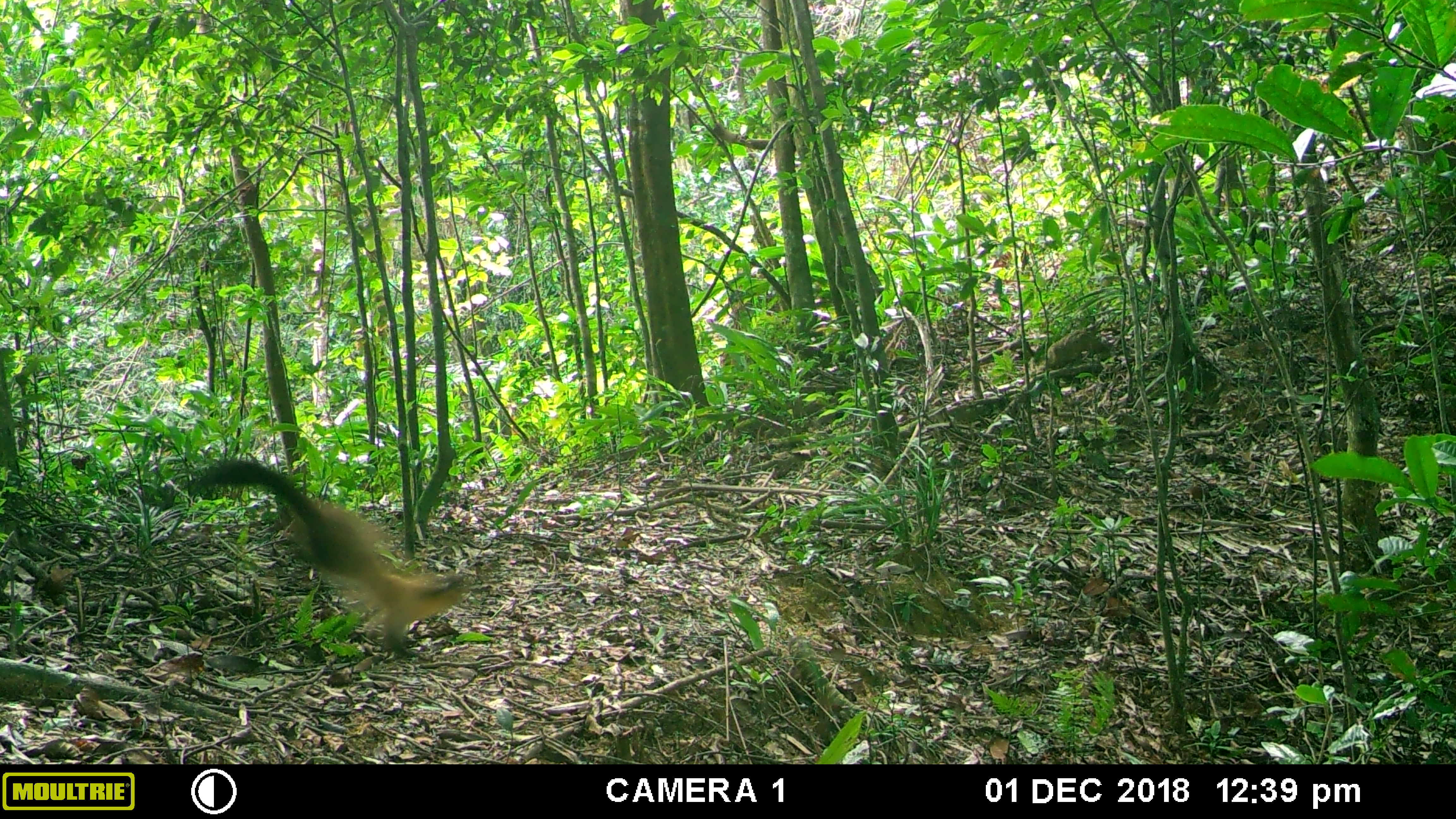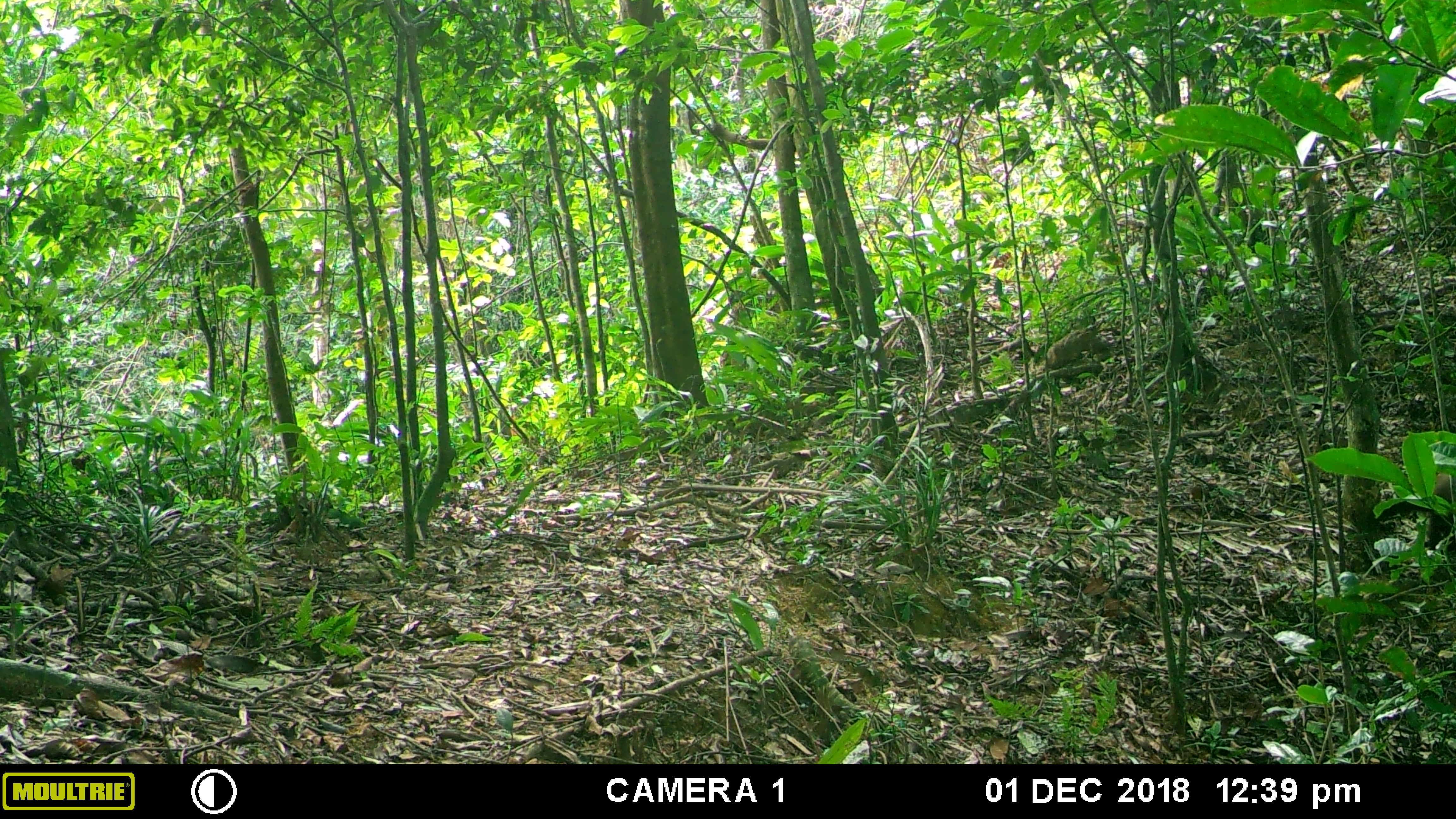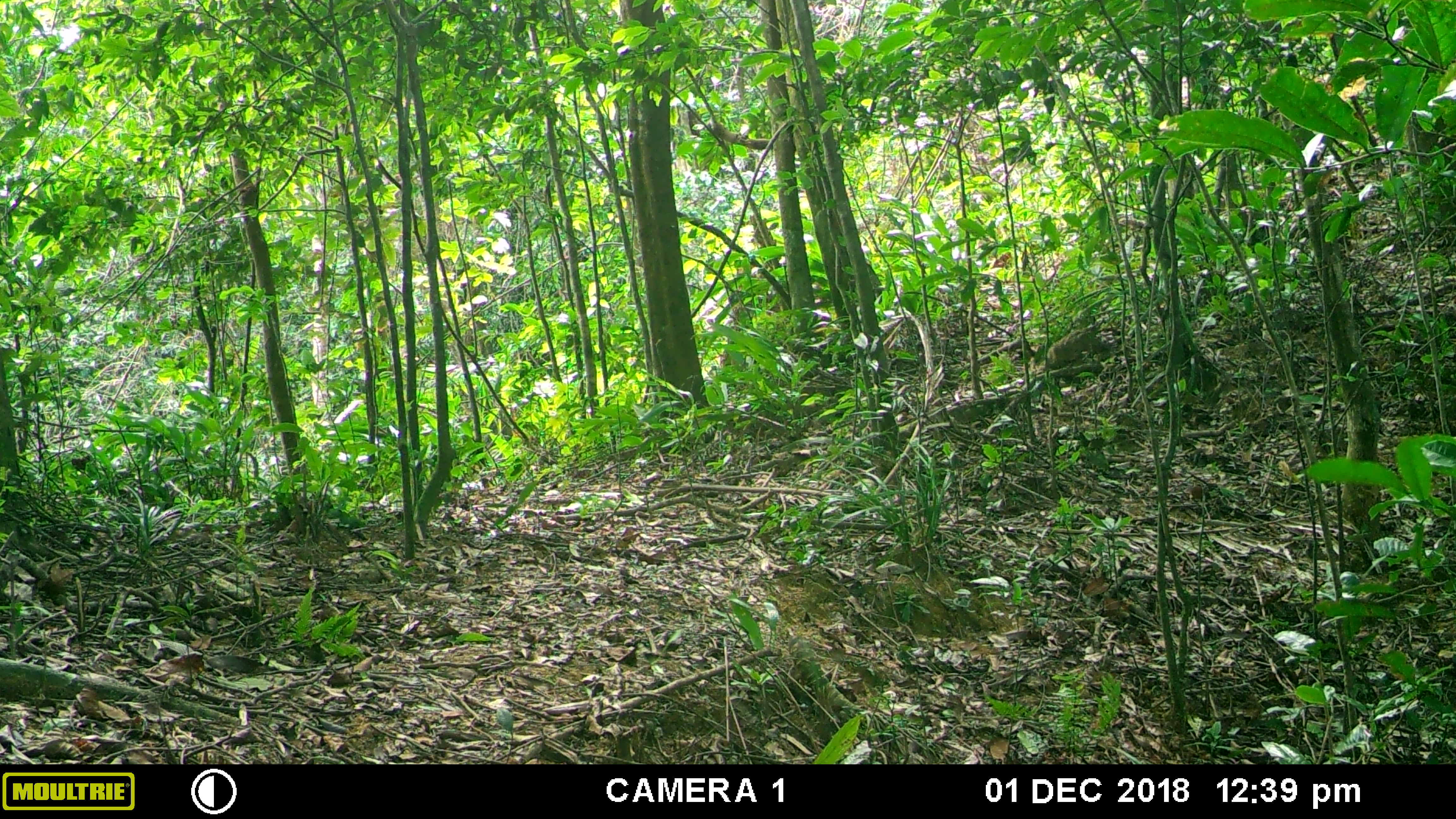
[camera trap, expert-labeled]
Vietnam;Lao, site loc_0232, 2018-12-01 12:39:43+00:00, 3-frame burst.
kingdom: Animalia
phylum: Chordata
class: Mammalia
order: Carnivora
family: Mustelidae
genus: Martes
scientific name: Martes flavigula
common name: yellow-throated marten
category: yellow throated marten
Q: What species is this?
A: Yellow throated marten (yellow-throated marten) (Martes flavigula).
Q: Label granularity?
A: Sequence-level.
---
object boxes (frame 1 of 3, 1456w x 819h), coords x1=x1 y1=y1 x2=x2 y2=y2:
yellow throated marten: x1=191 y1=459 x2=474 y2=659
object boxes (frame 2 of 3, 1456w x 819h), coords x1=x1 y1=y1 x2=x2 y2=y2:
yellow throated marten: x1=1364 y1=470 x2=1456 y2=554